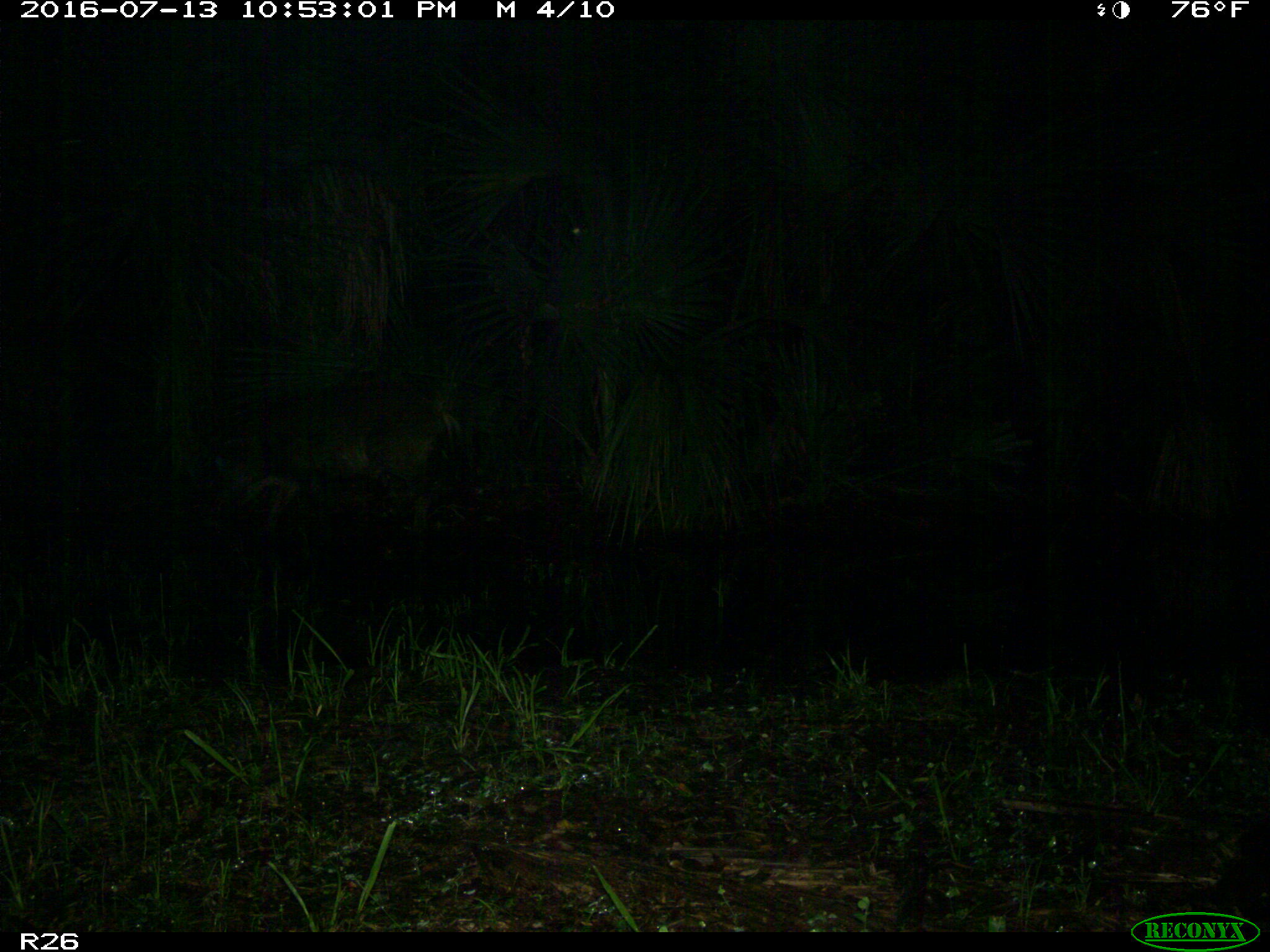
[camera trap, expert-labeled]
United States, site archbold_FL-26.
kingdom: Animalia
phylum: Chordata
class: Mammalia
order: Artiodactyla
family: Suidae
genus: Sus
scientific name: Sus scrofa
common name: wild boar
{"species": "Sus scrofa (wild boar)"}